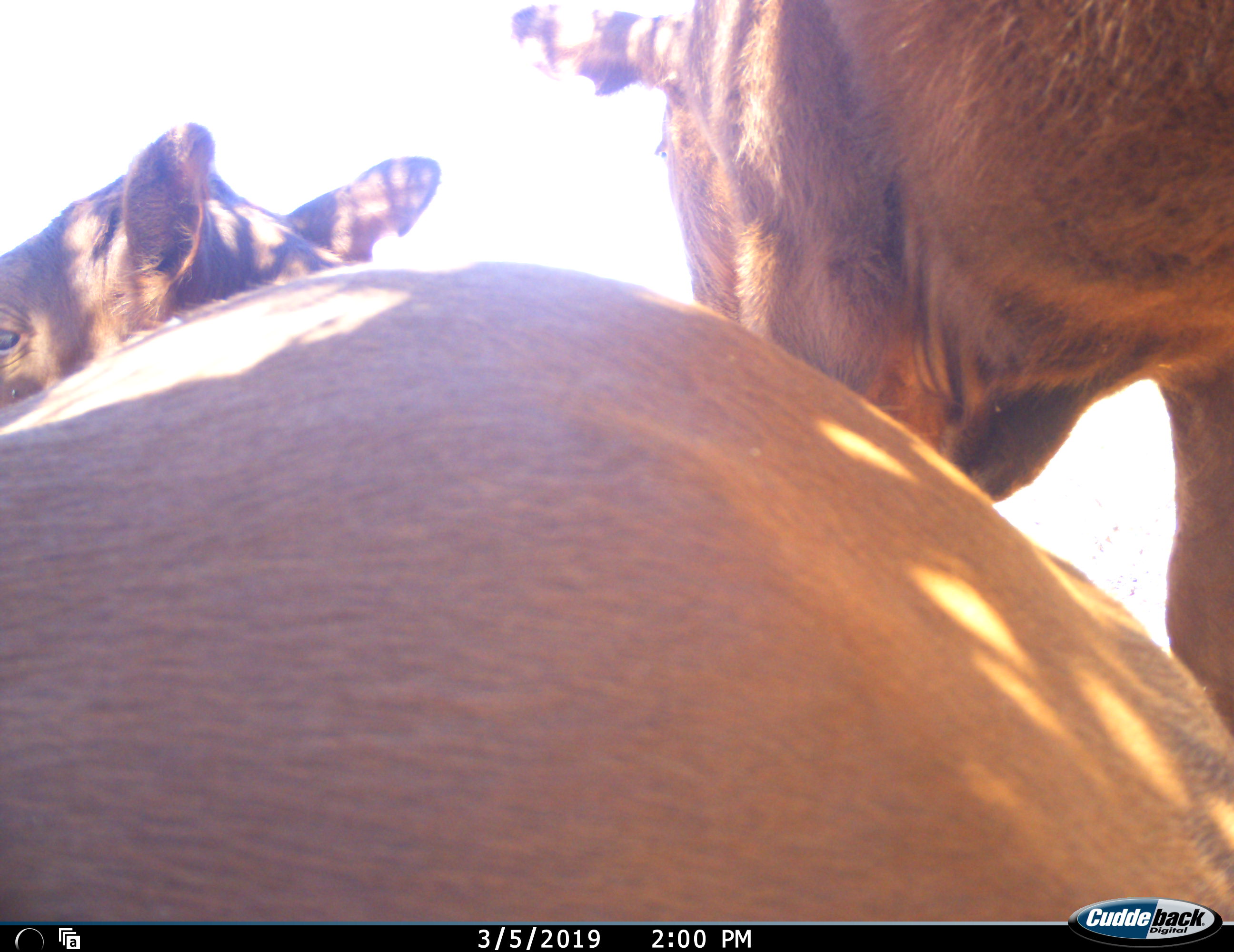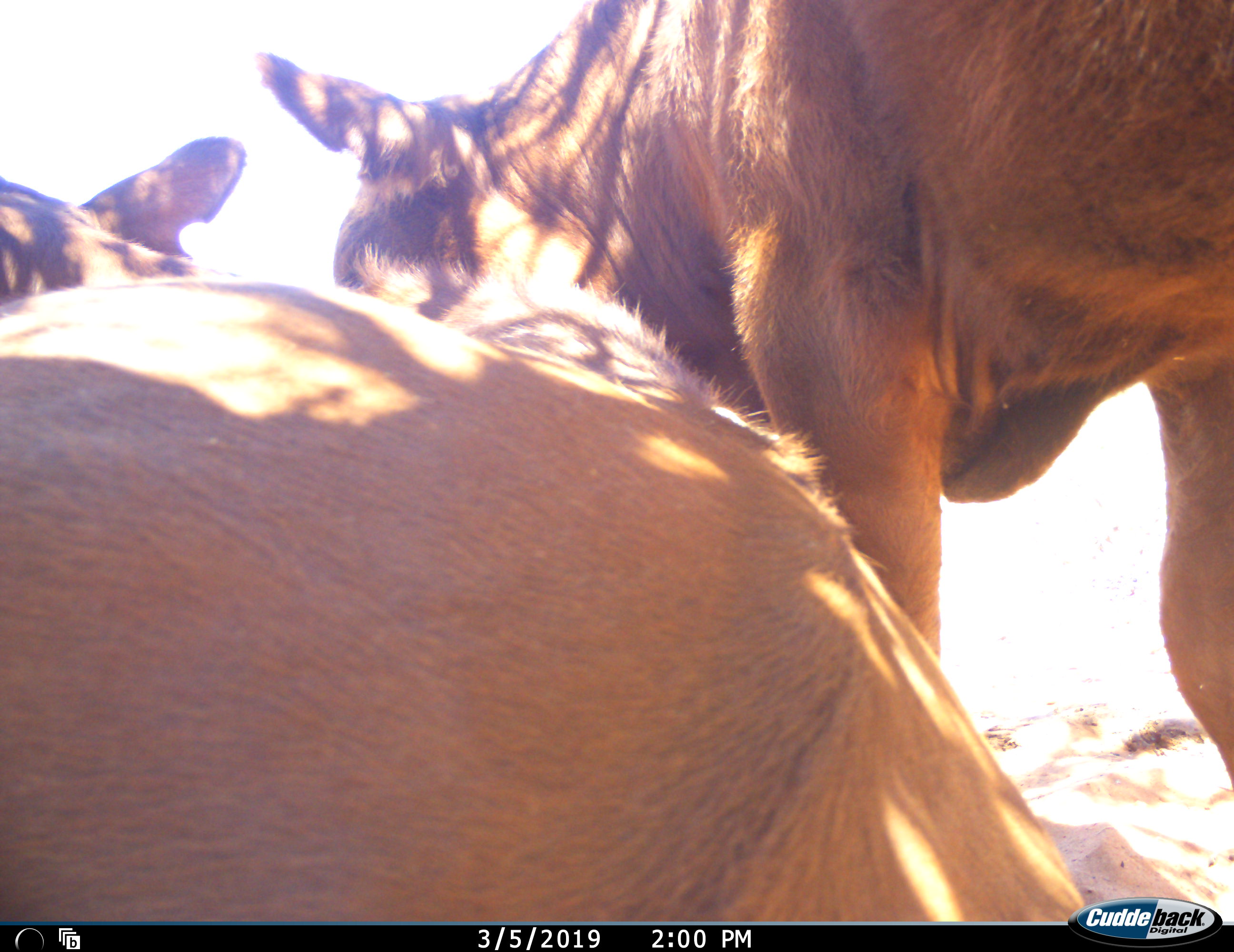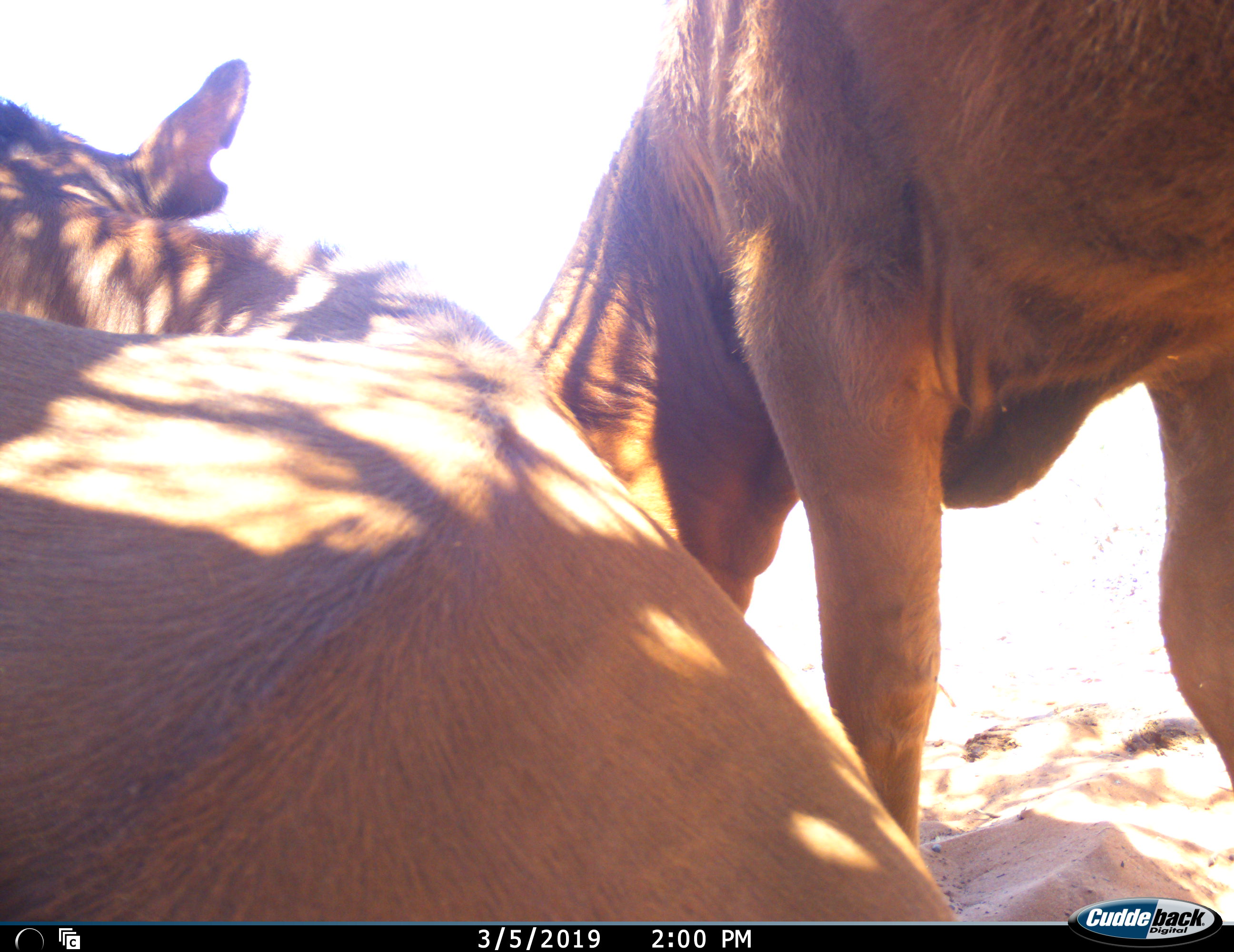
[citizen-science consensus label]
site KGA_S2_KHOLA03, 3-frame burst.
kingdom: Animalia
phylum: Chordata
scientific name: Vertebrata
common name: domestic animal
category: domesticanimal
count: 2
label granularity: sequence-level